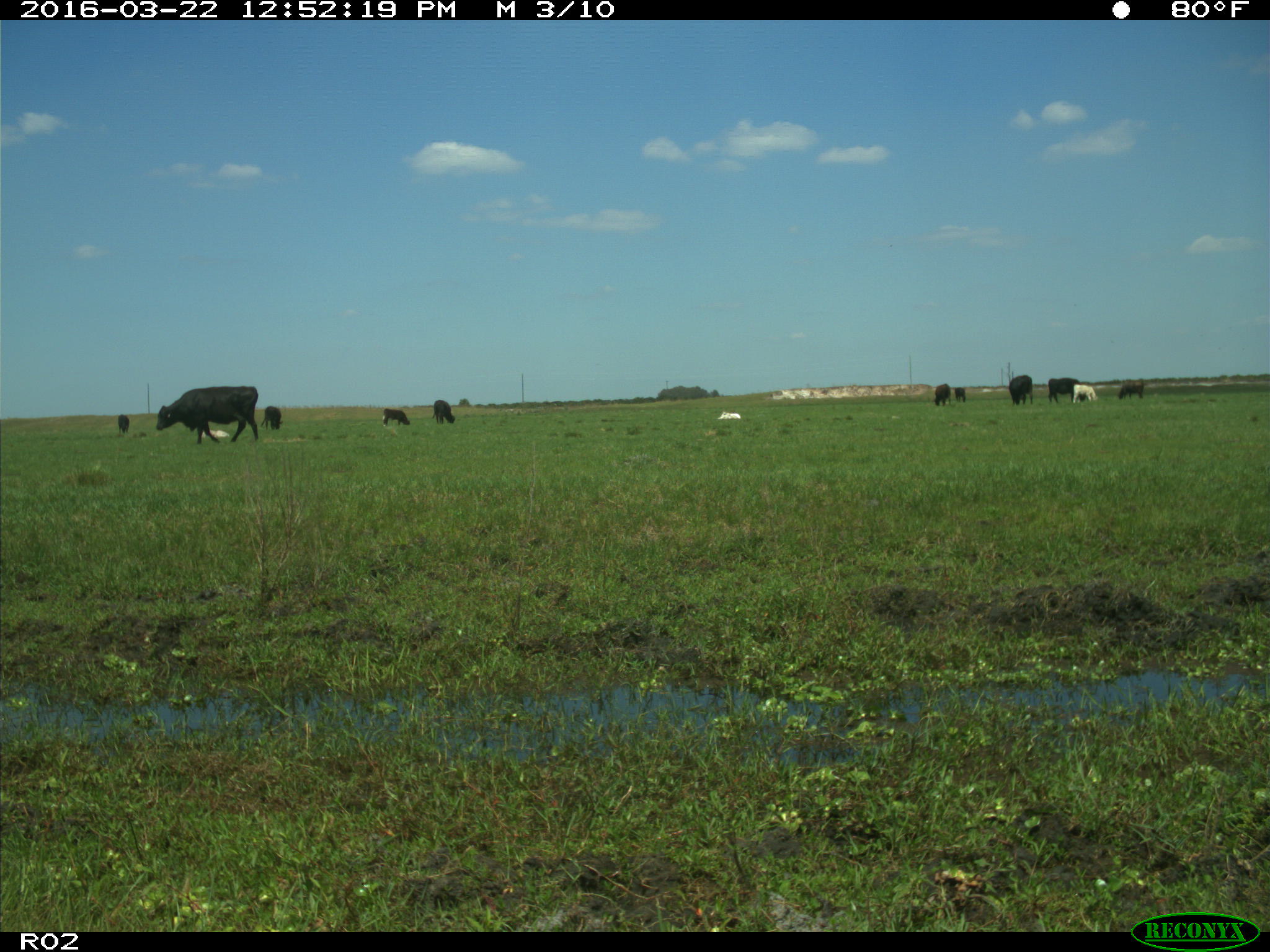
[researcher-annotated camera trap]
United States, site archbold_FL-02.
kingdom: Animalia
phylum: Chordata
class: Mammalia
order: Artiodactyla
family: Bovidae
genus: Bos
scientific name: Bos taurus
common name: domestic cow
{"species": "Bos taurus (domestic cow)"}